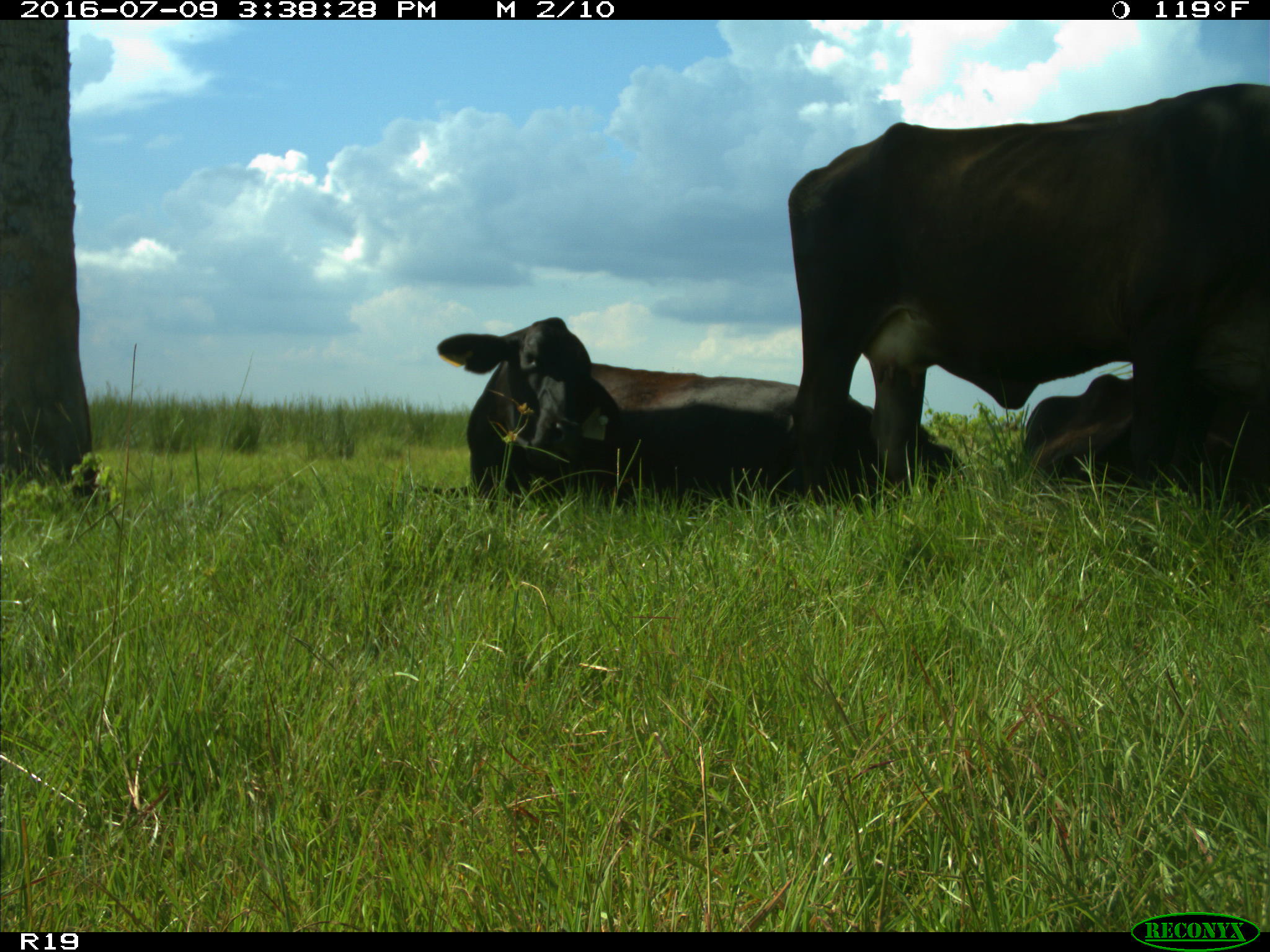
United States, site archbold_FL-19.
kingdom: Animalia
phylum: Chordata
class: Mammalia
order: Artiodactyla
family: Bovidae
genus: Bos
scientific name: Bos taurus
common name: domestic cow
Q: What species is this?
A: Bos taurus (domestic cow).